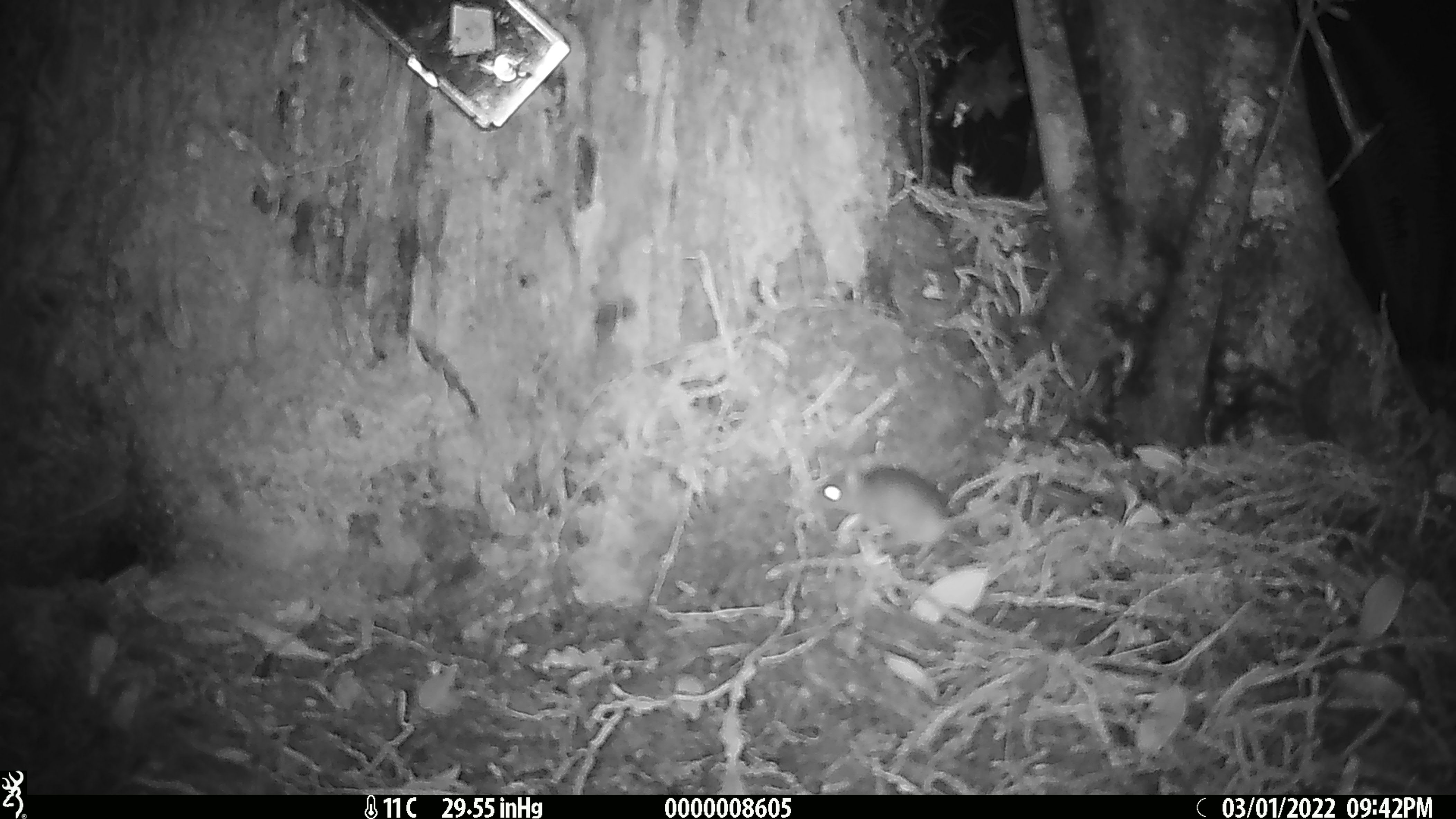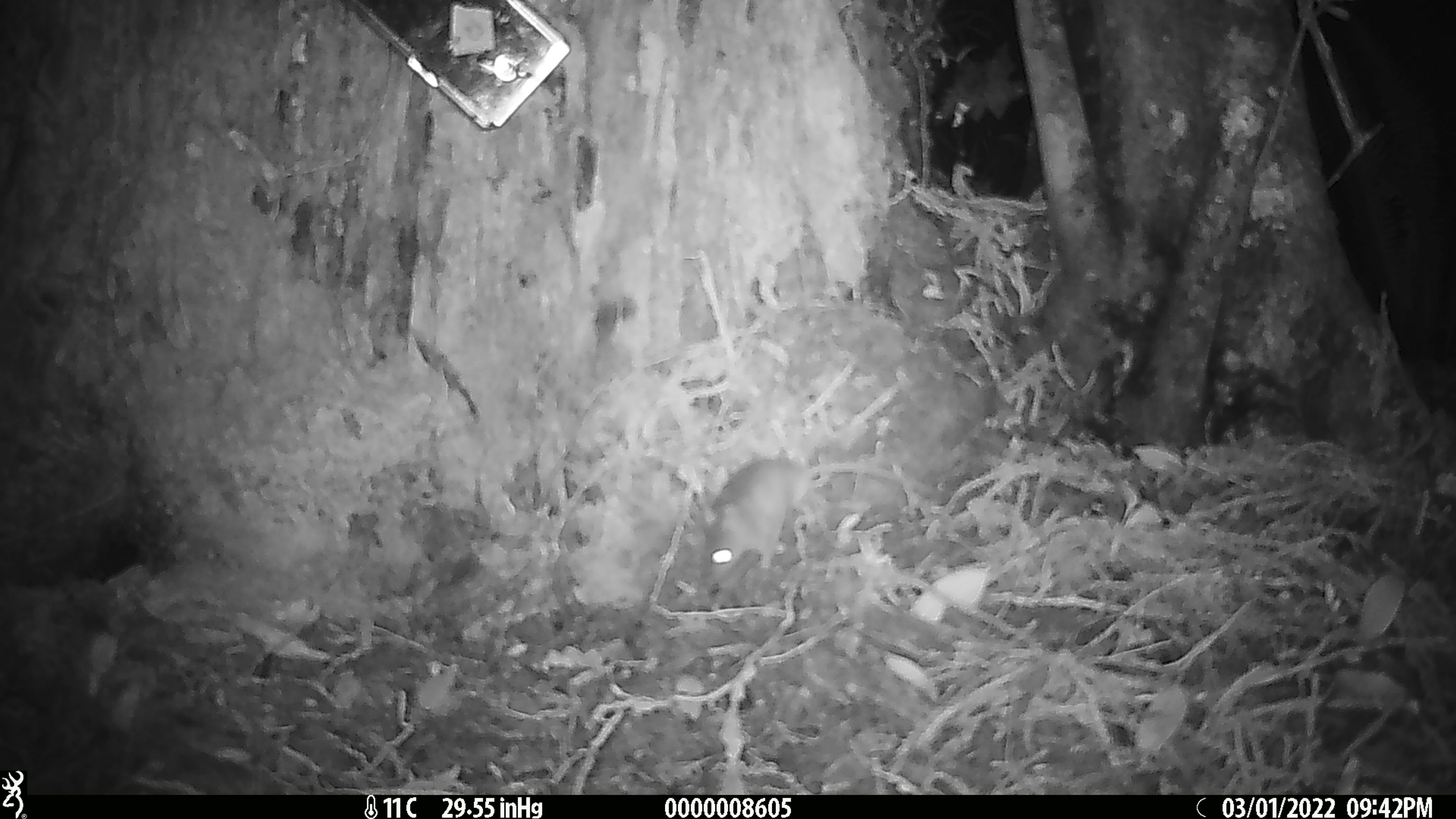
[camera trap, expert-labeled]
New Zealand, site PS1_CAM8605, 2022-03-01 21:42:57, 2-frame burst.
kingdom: Animalia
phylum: Chordata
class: Mammalia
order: Rodentia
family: Muridae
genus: Mus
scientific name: Mus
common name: mouse